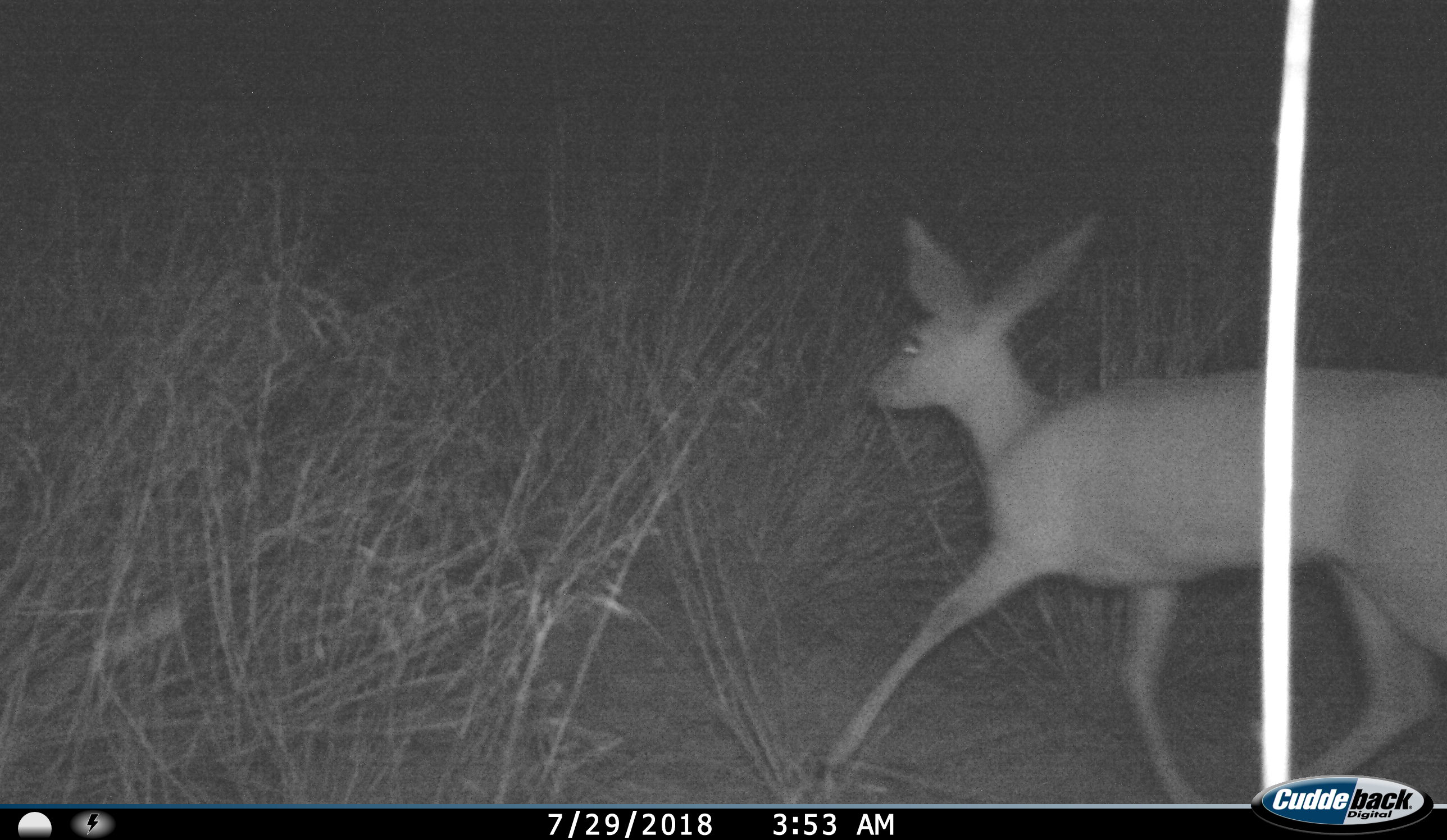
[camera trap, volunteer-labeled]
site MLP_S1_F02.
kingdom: Animalia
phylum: Chordata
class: Mammalia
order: Artiodactyla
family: Bovidae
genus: Raphicerus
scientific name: Raphicerus campestris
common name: steenbok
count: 1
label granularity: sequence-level